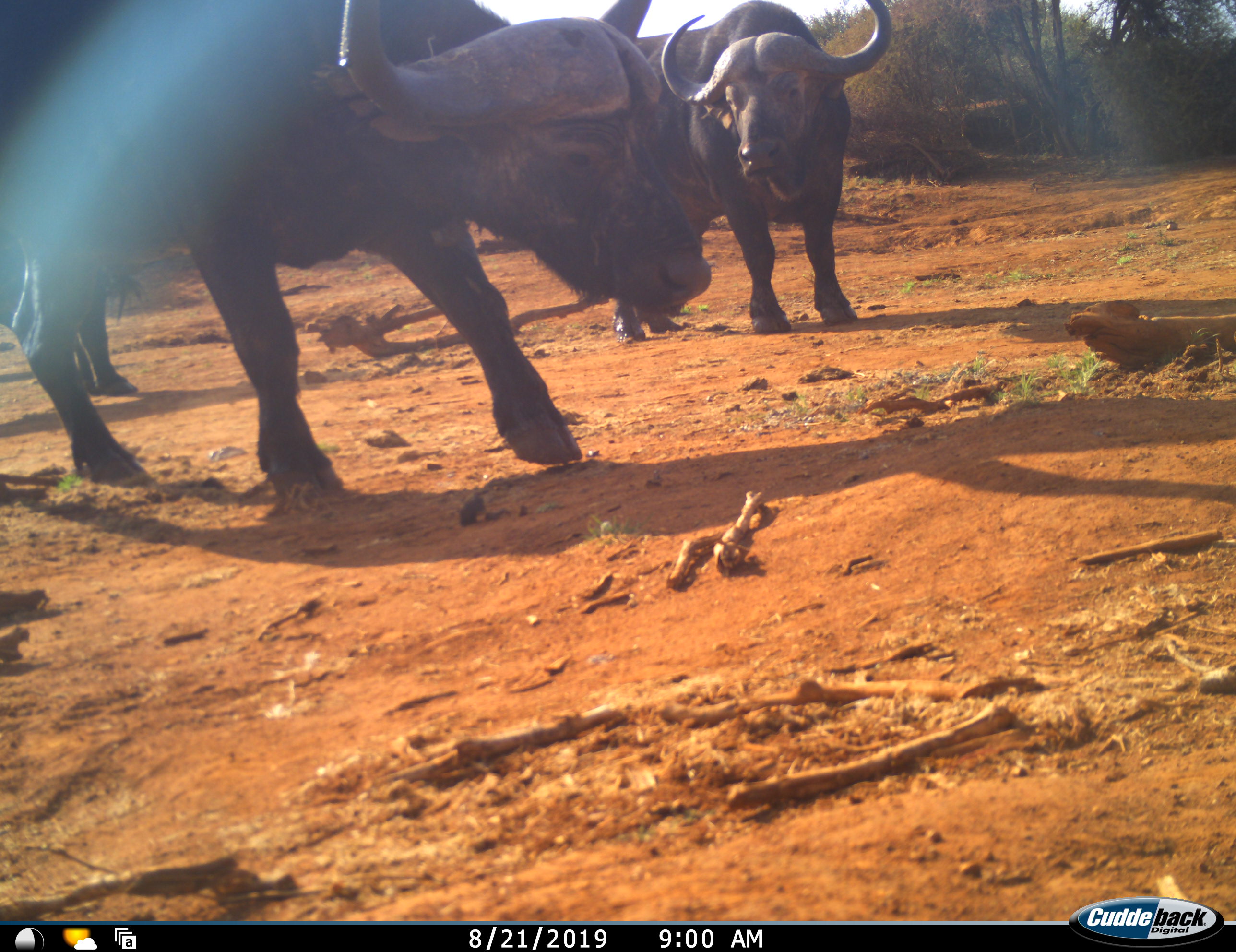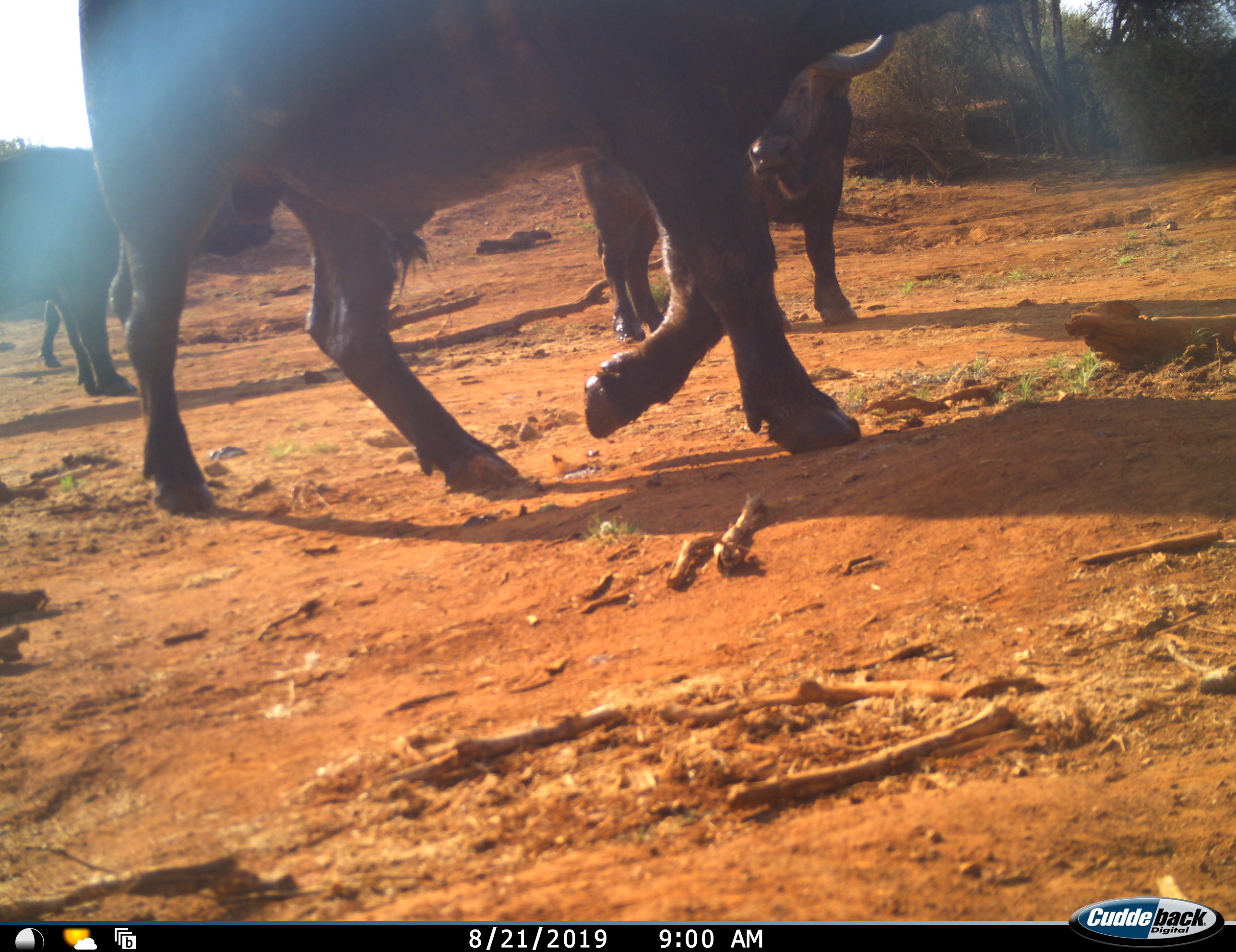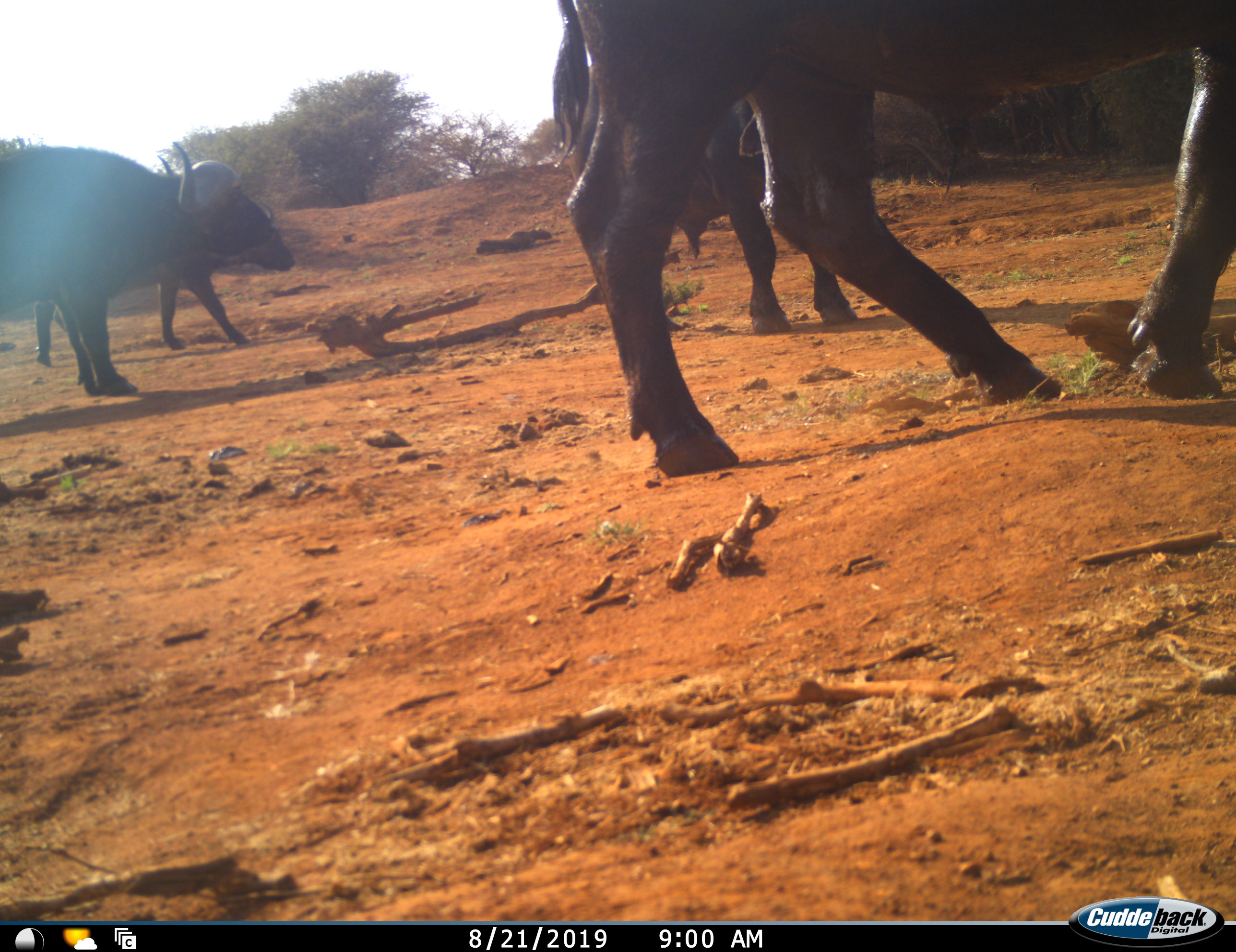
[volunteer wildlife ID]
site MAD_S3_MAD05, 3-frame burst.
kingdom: Animalia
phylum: Chordata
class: Mammalia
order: Artiodactyla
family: Bovidae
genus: Syncerus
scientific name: Syncerus caffer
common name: african buffalo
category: buffalo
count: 4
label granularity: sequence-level